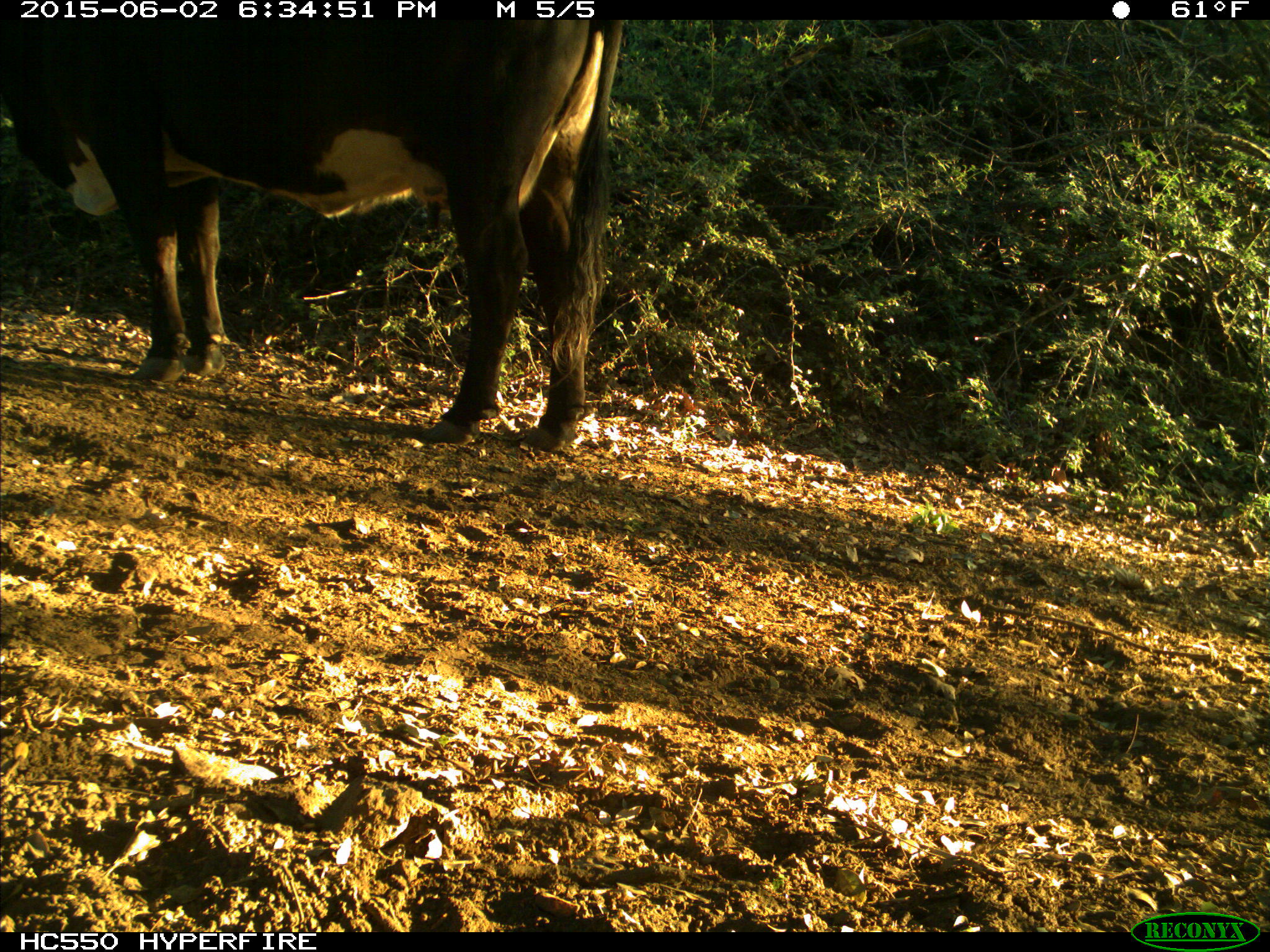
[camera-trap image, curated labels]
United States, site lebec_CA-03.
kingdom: Animalia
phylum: Chordata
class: Mammalia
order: Artiodactyla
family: Bovidae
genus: Bos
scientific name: Bos taurus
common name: domestic cow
Bos taurus (domestic cow).